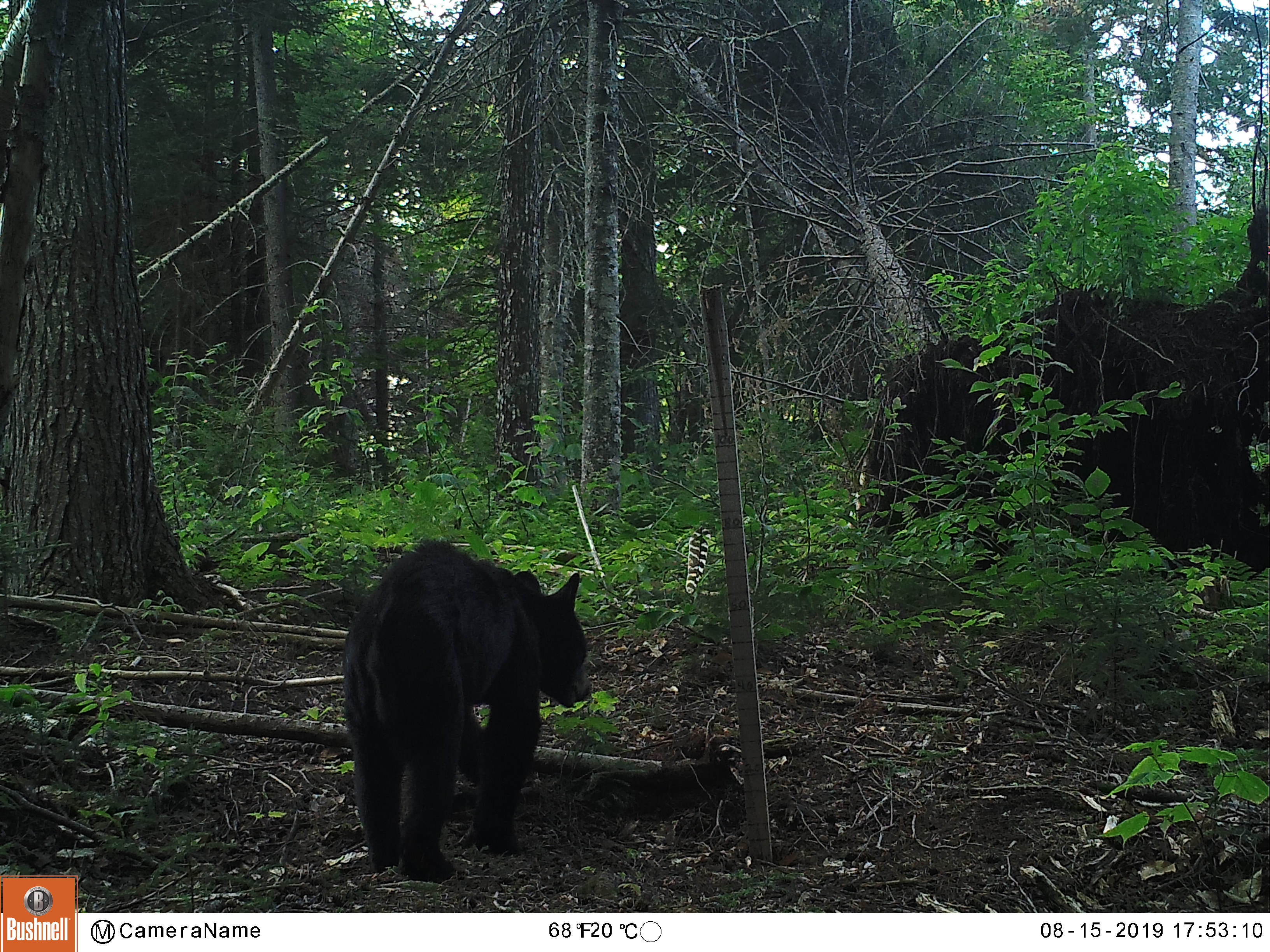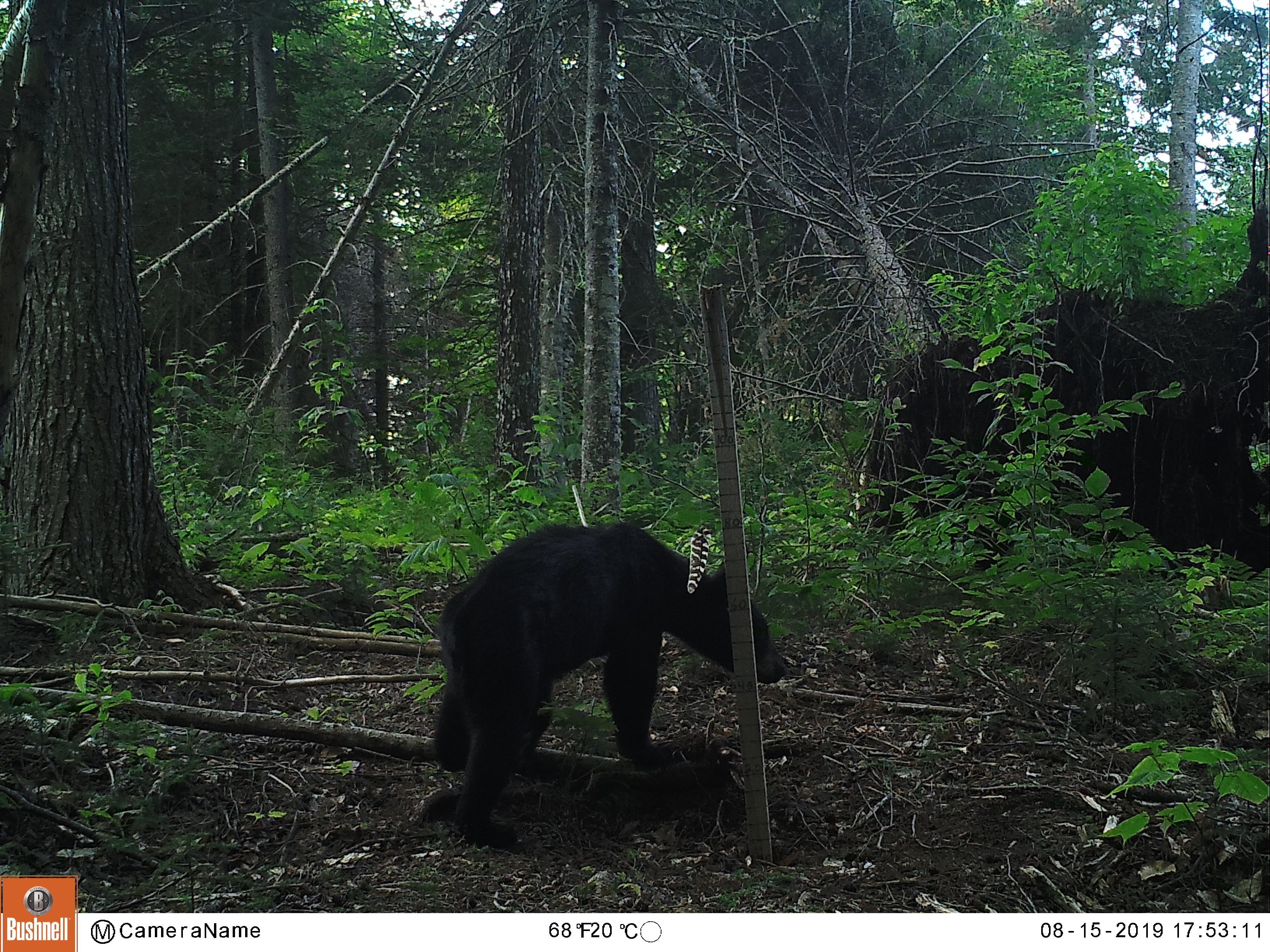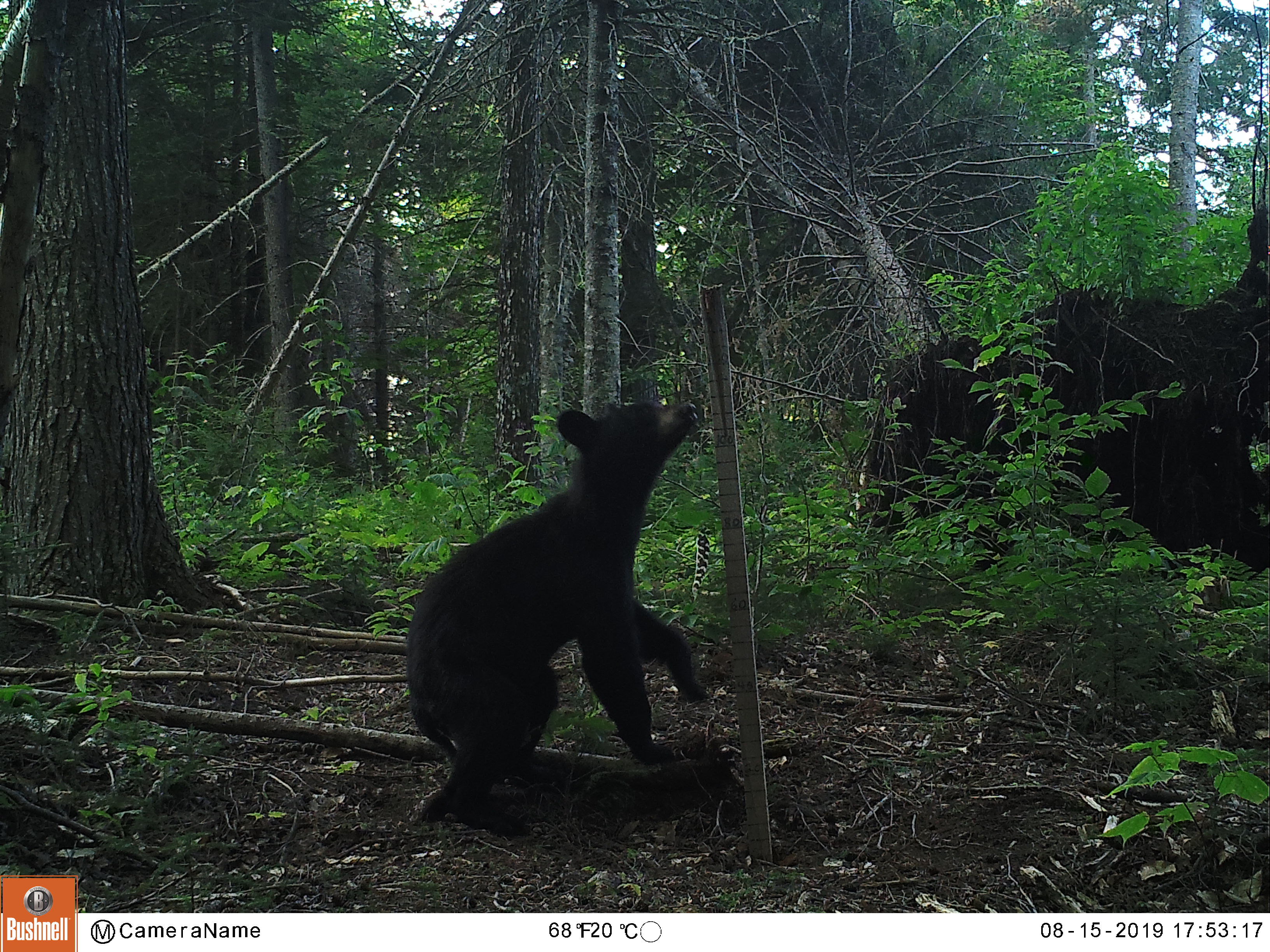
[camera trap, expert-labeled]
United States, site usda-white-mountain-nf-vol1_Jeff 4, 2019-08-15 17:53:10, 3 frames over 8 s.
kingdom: Animalia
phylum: Chordata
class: Mammalia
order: Carnivora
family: Ursidae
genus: Ursus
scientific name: Ursus americanus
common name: black bear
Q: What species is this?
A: Black bear (Ursus americanus).